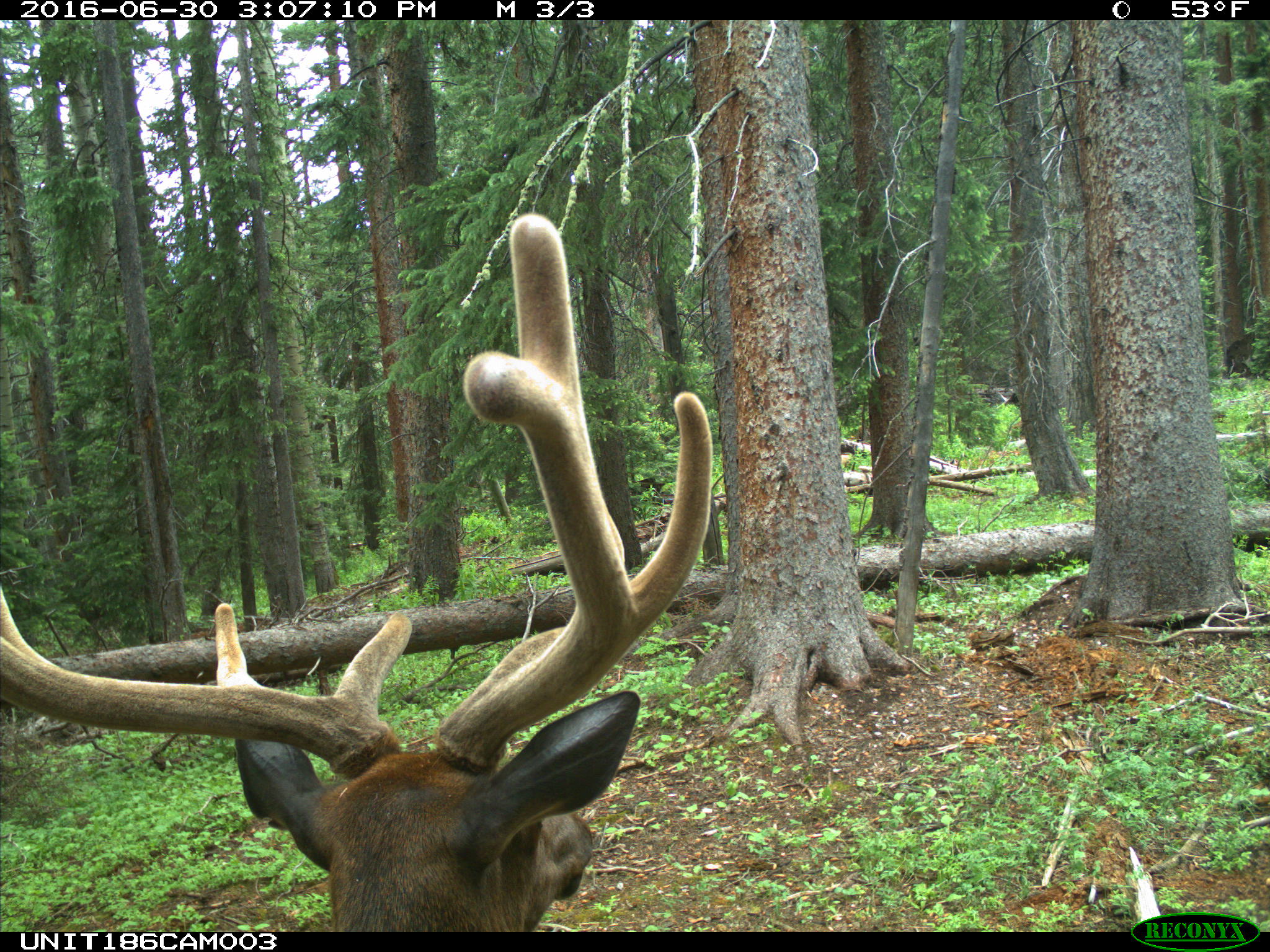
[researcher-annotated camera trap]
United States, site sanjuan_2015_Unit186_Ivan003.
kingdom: Animalia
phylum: Chordata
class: Mammalia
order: Artiodactyla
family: Cervidae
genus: Cervus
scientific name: Cervus elaphus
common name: red deer